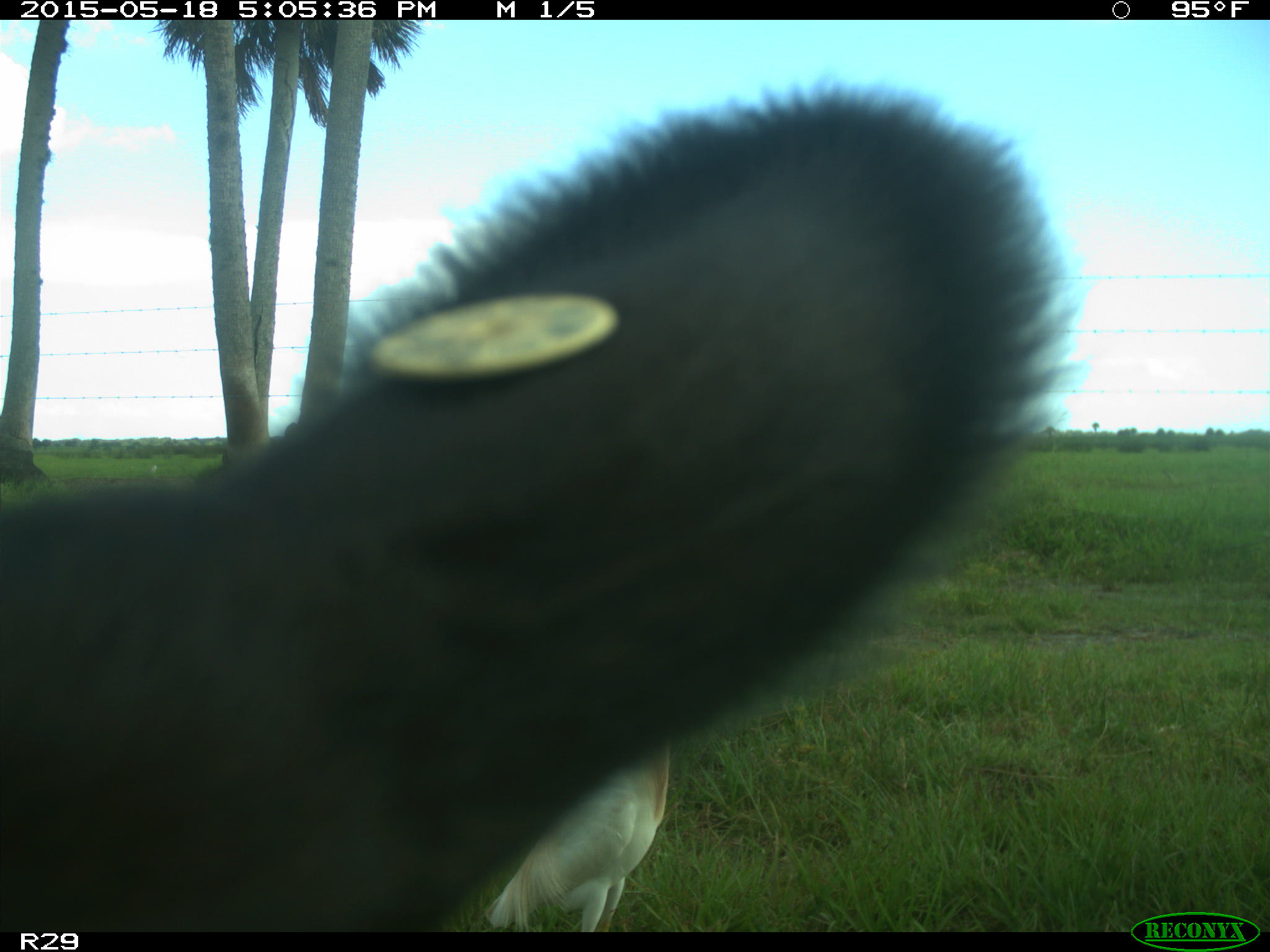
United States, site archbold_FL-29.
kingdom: Animalia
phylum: Chordata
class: Mammalia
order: Artiodactyla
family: Bovidae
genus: Bos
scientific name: Bos taurus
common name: domestic cow